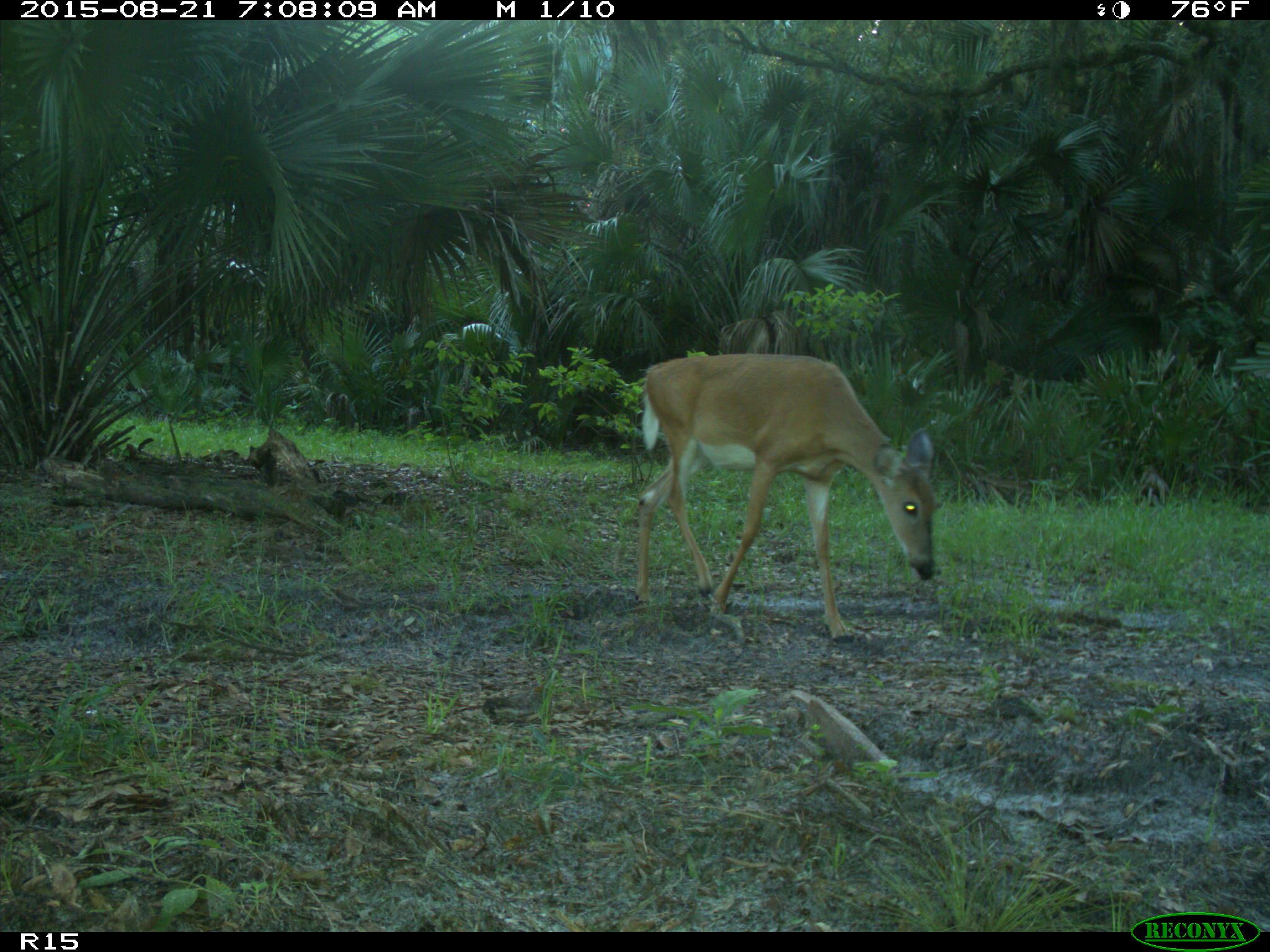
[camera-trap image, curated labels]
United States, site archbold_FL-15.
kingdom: Animalia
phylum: Chordata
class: Mammalia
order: Artiodactyla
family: Cervidae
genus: Odocoileus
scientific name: Odocoileus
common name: deer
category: unidentified deer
Unidentified deer (deer) (Odocoileus).